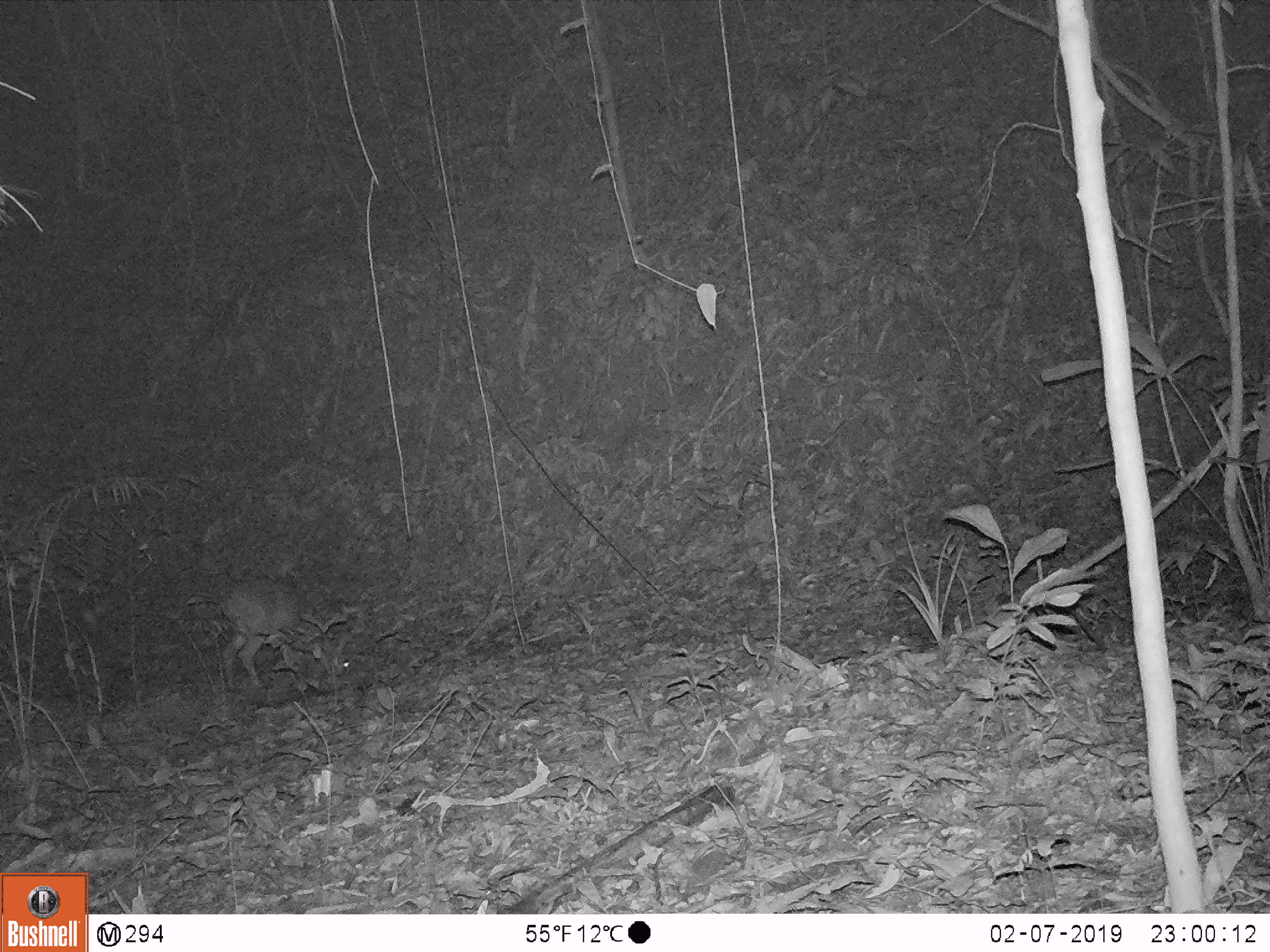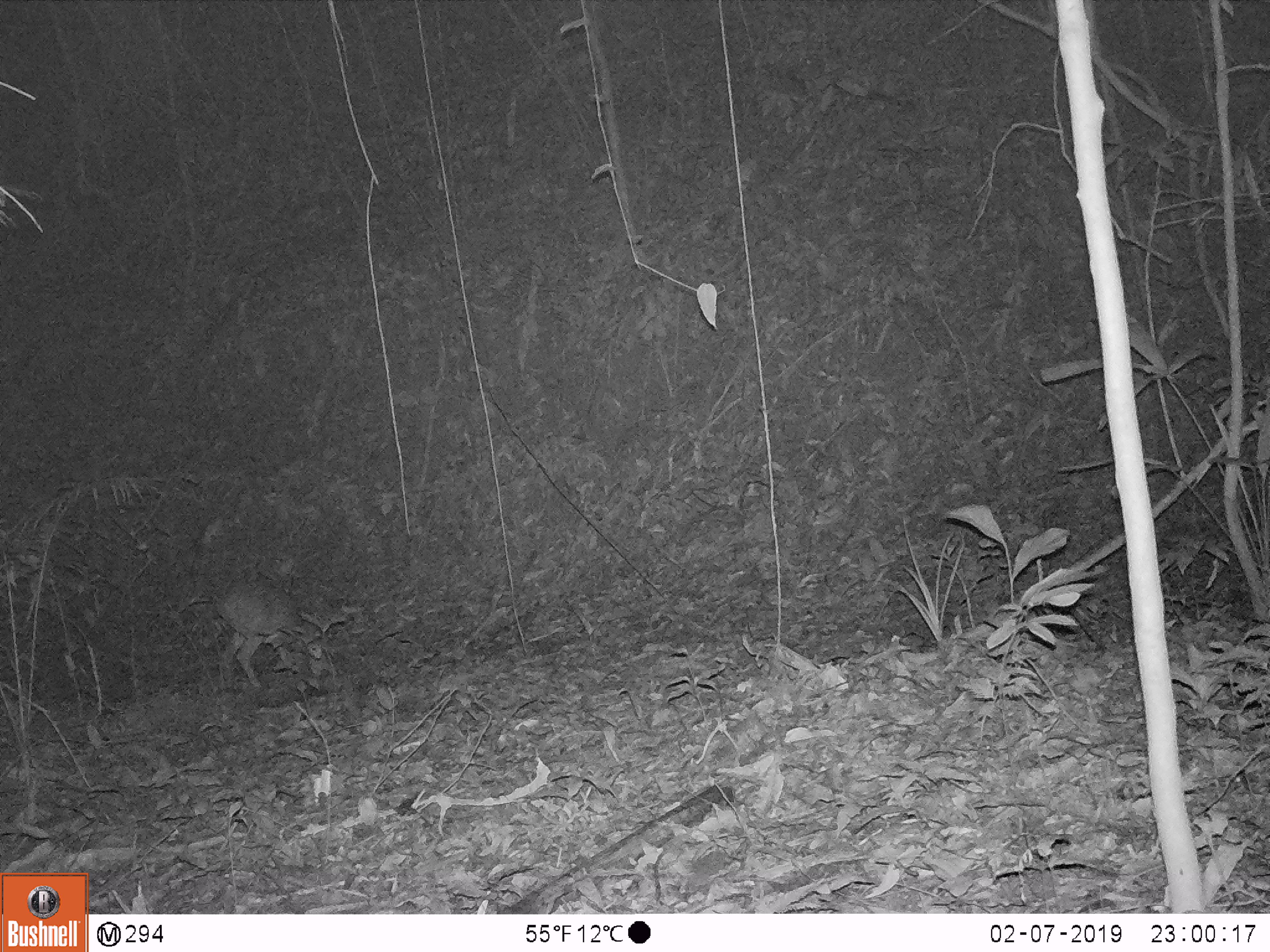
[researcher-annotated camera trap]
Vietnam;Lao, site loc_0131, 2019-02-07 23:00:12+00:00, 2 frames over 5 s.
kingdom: Animalia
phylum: Chordata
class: Mammalia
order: Artiodactyla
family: Cervidae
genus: Muntiacus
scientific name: Muntiacus vuquangensis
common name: large-antlered muntjac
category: large antlered muntjac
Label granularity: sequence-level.